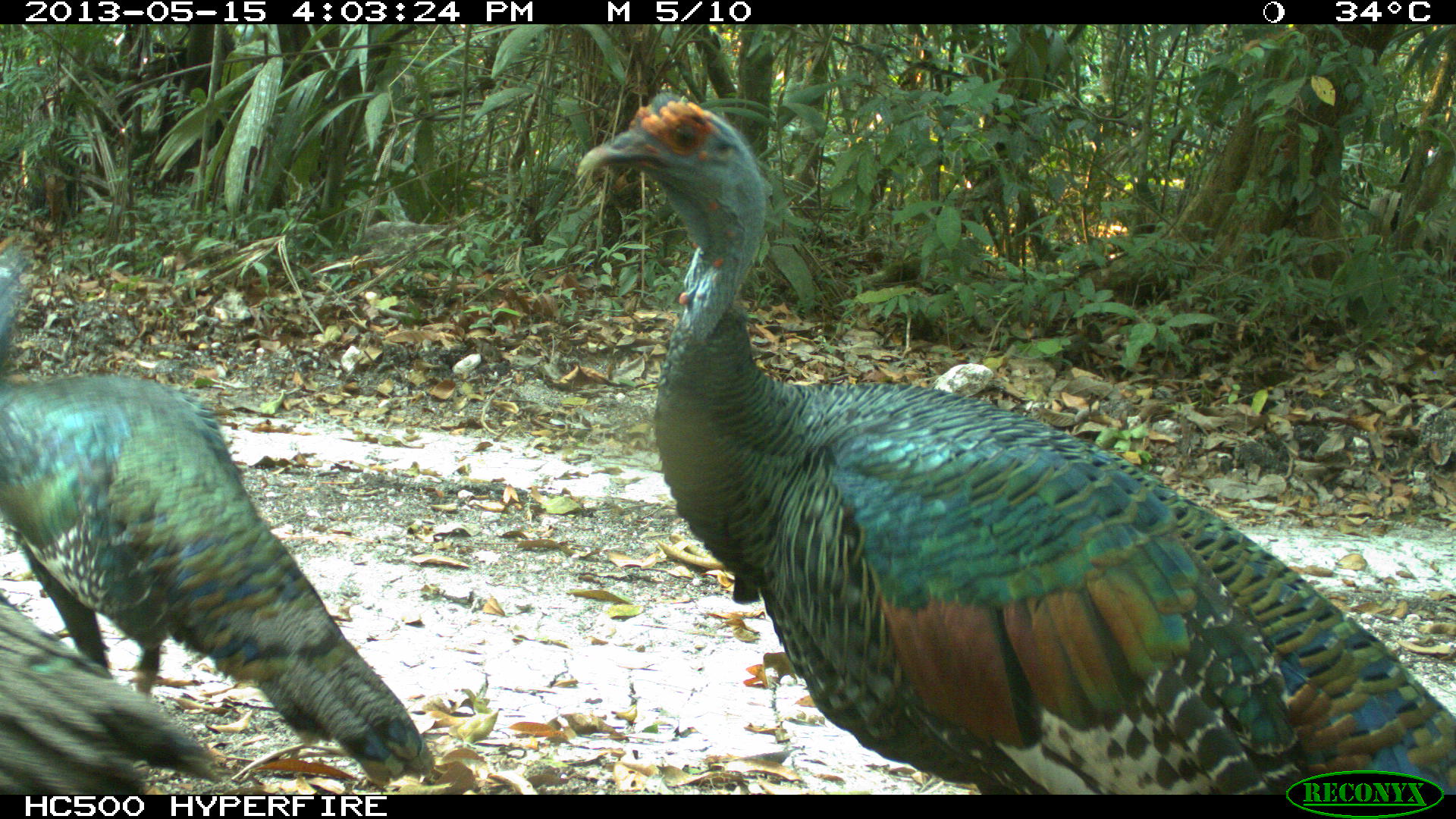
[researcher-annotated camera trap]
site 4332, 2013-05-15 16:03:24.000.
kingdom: Animalia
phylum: Chordata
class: Aves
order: Galliformes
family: Phasianidae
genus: Meleagris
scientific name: Meleagris ocellata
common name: ocellated turkey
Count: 3.